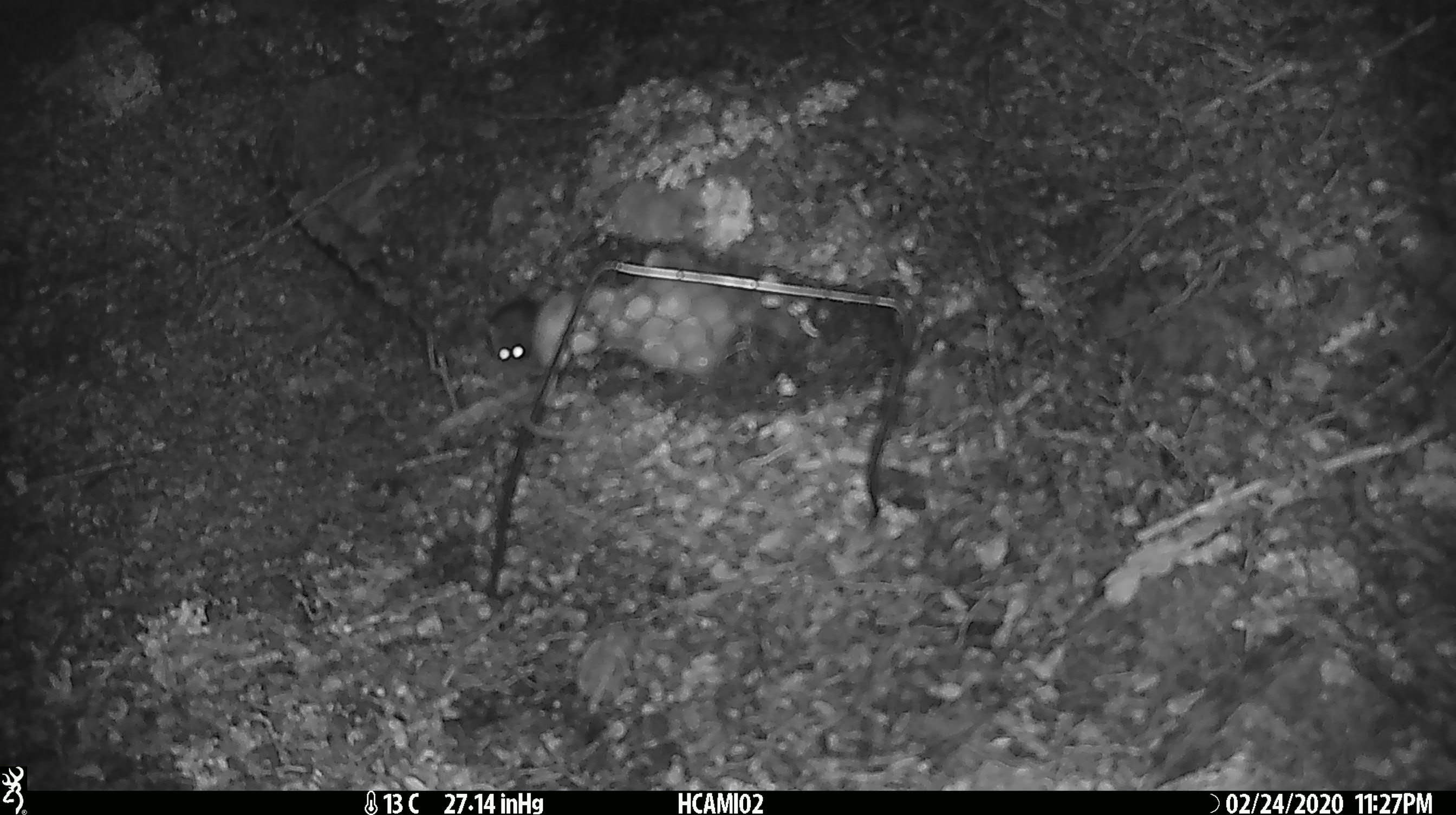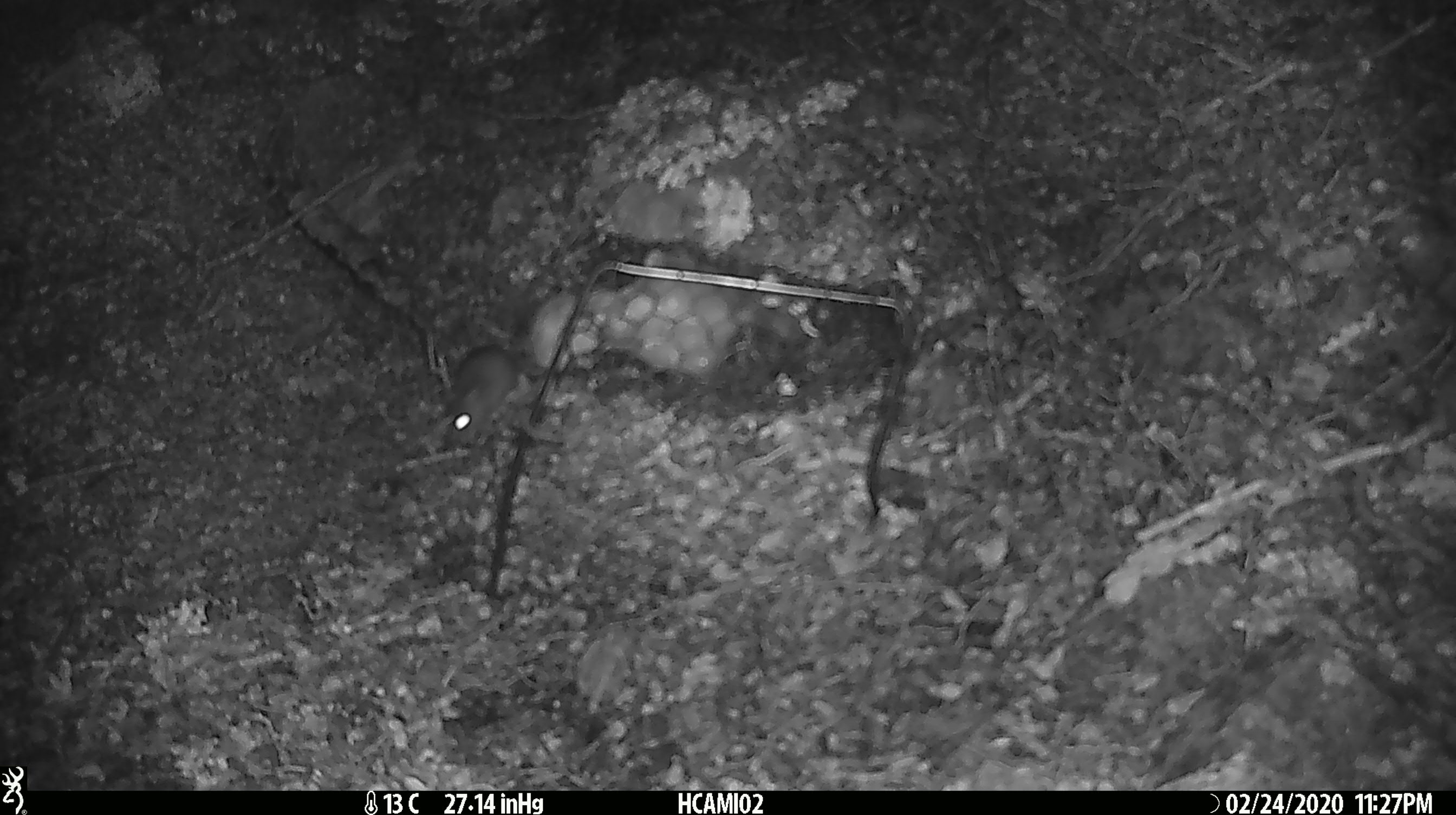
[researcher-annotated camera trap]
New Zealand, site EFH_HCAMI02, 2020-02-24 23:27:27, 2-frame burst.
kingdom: Animalia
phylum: Chordata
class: Mammalia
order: Rodentia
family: Muridae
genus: Mus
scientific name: Mus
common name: mouse